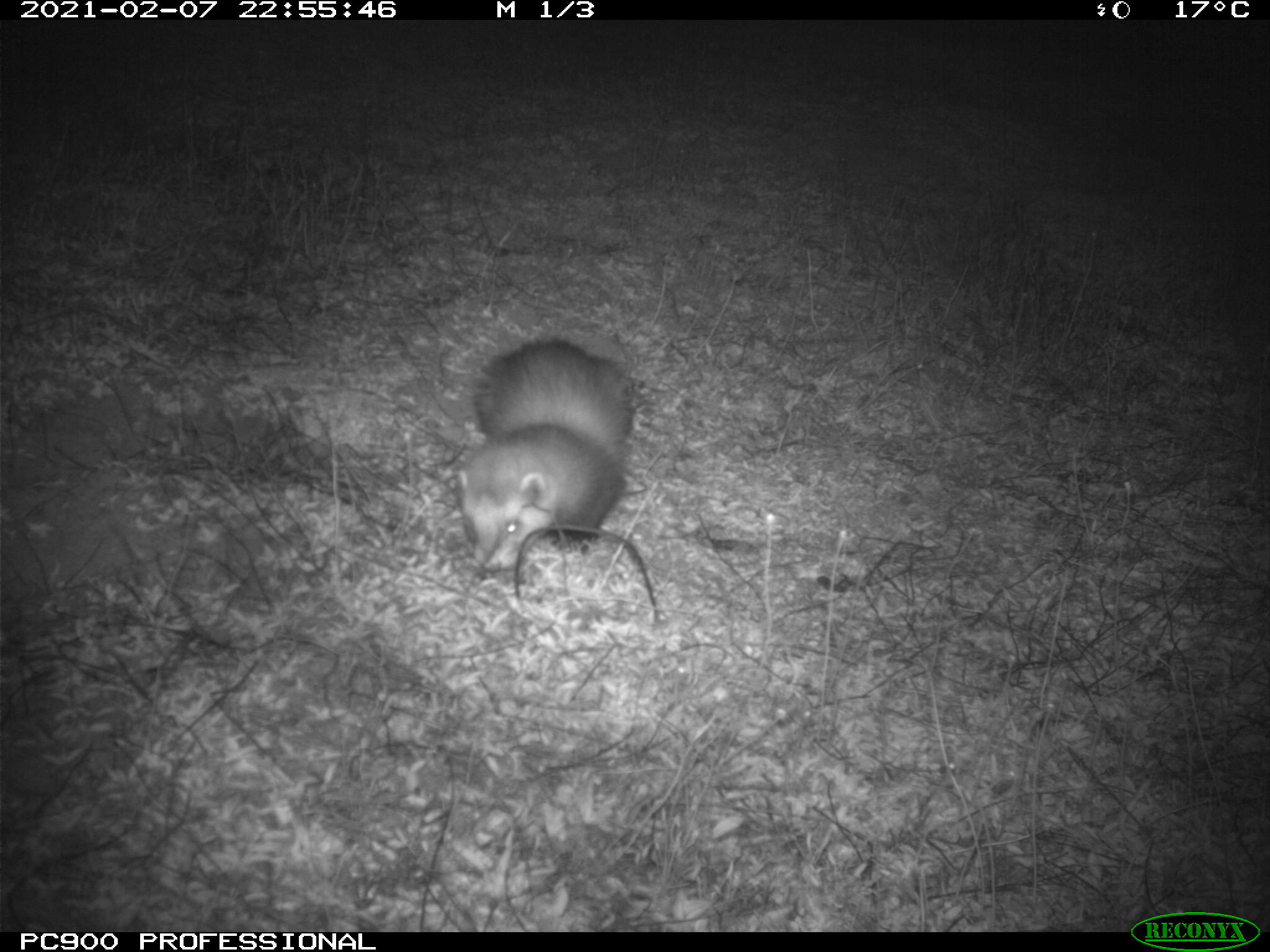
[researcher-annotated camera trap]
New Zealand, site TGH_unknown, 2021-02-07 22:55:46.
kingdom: Animalia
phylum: Chordata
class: Mammalia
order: Carnivora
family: Mustelidae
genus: Mustela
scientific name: Mustela furo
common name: ferret